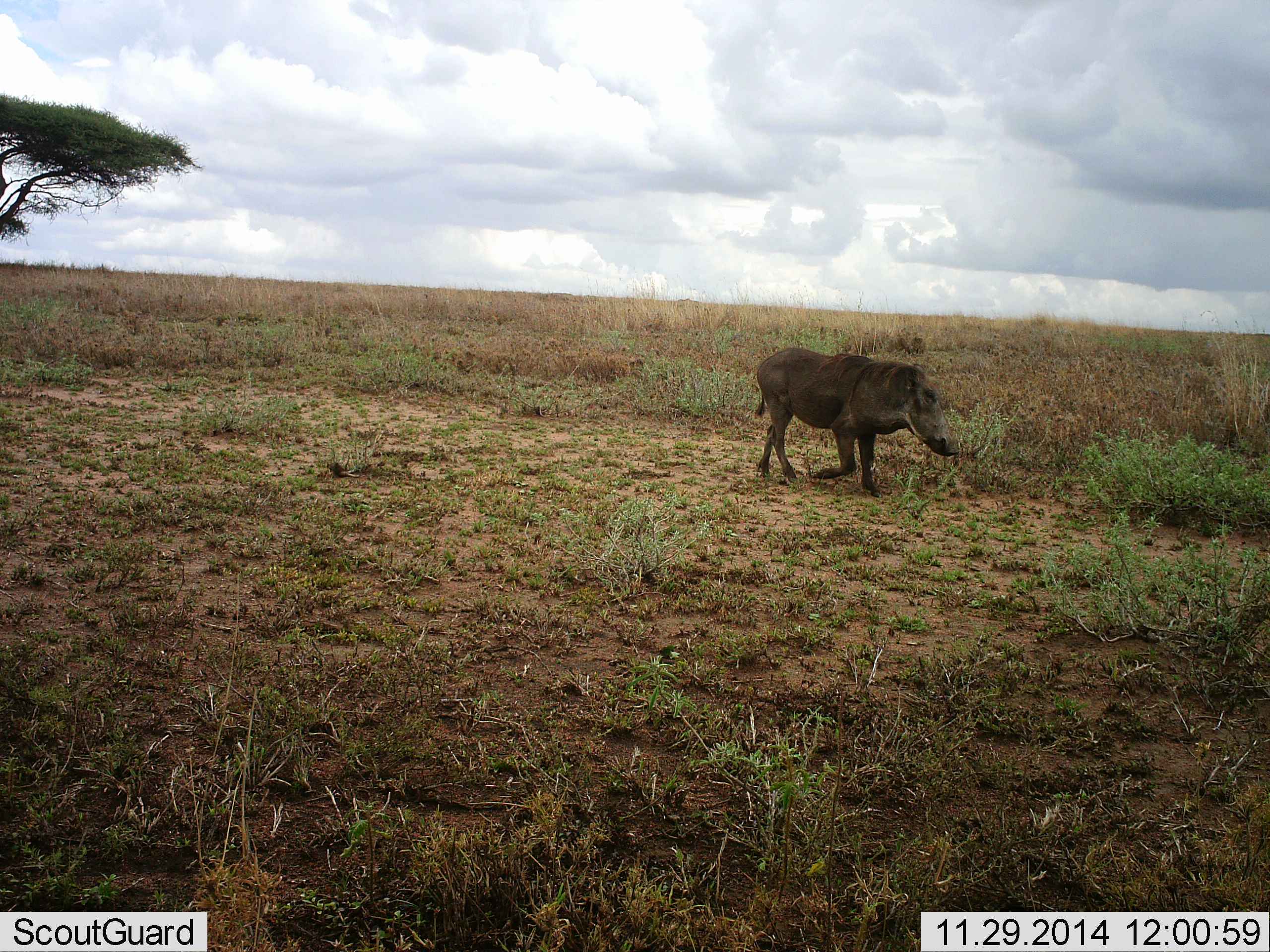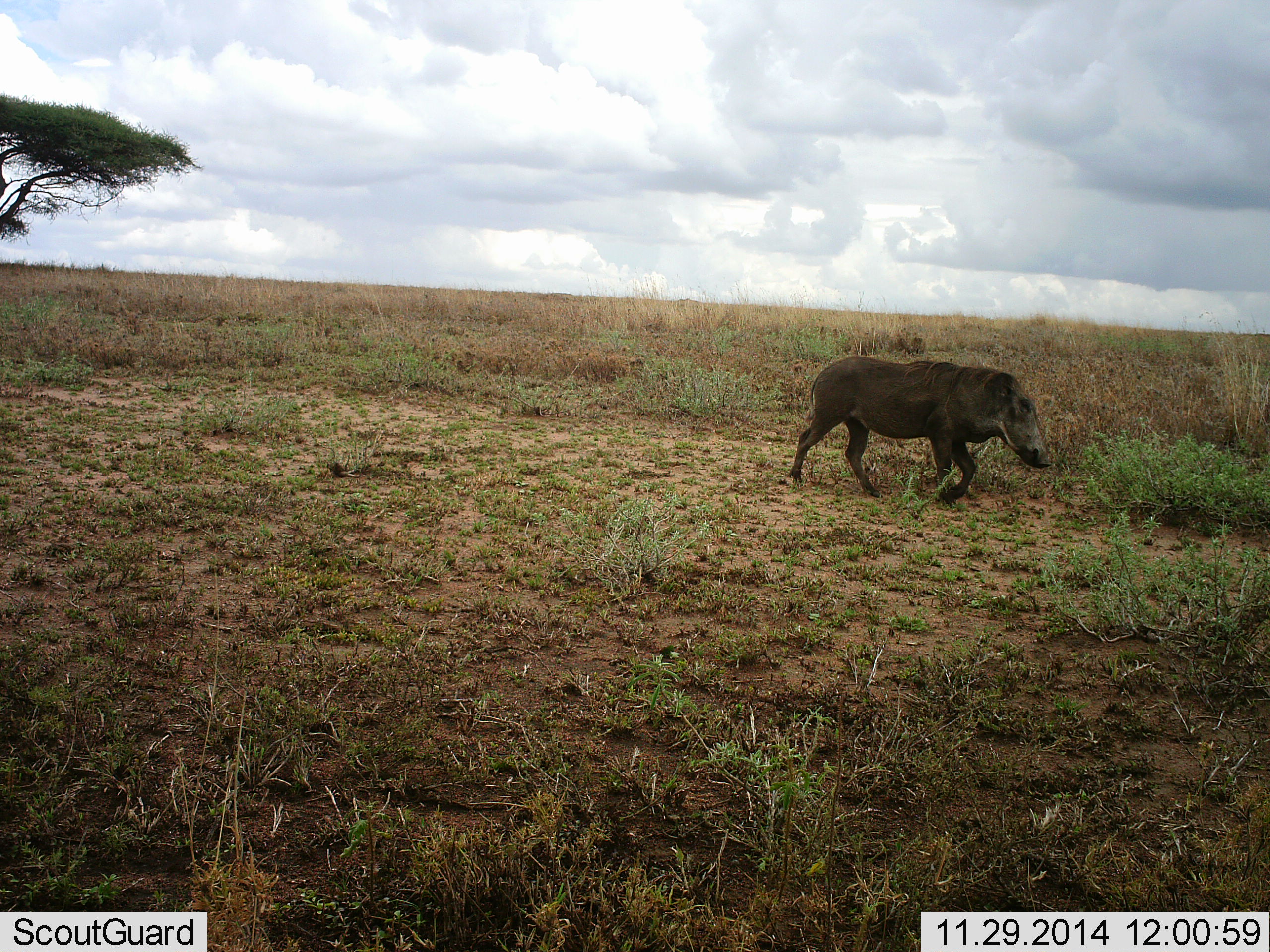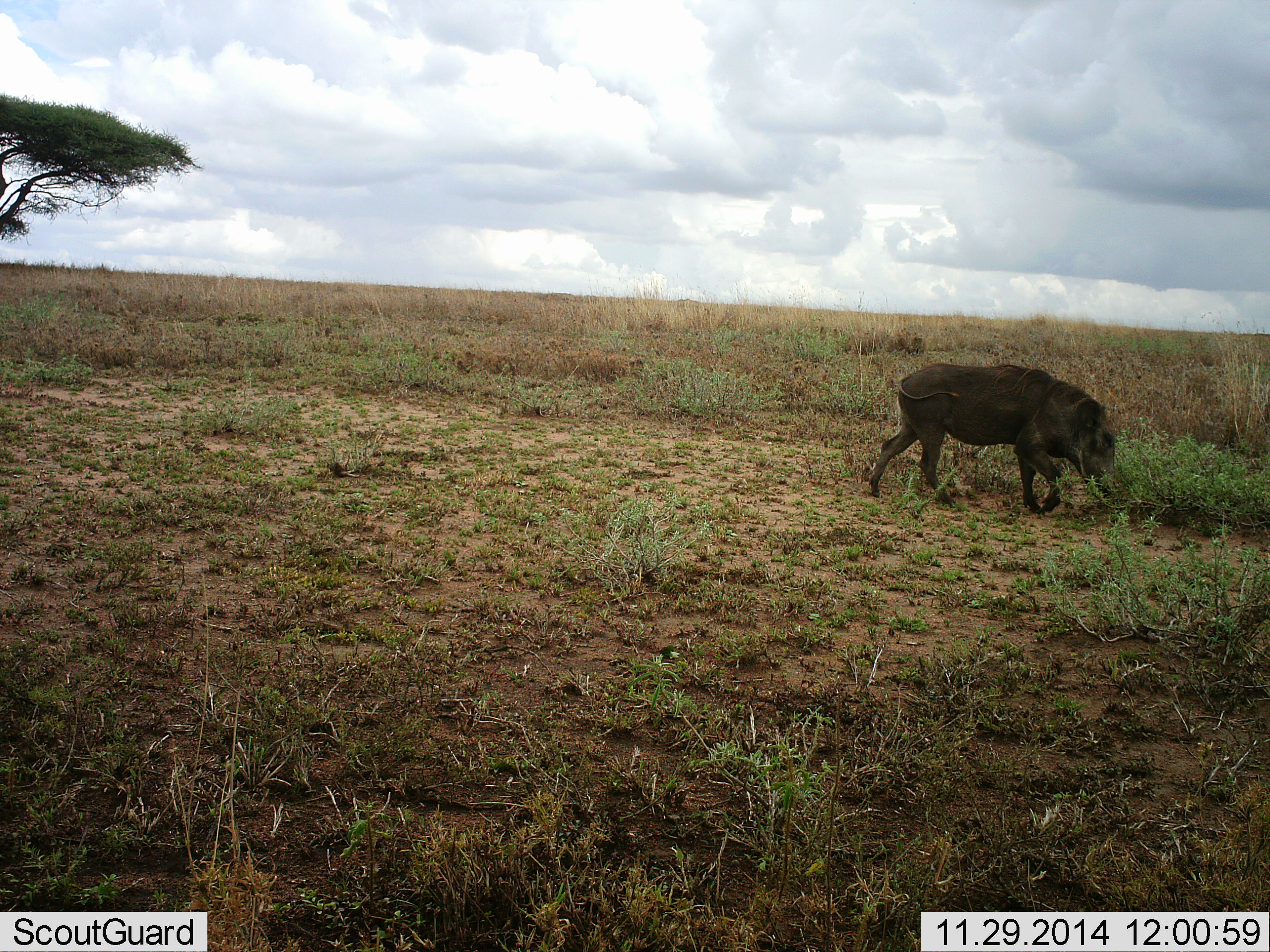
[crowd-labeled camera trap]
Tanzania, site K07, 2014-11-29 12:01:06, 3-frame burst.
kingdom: Animalia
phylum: Chordata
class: Mammalia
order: Artiodactyla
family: Suidae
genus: Phacochoerus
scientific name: Phacochoerus africanus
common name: warthog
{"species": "warthog (Phacochoerus africanus)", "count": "1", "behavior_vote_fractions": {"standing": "10%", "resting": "0%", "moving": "100%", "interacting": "0%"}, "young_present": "0%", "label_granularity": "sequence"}